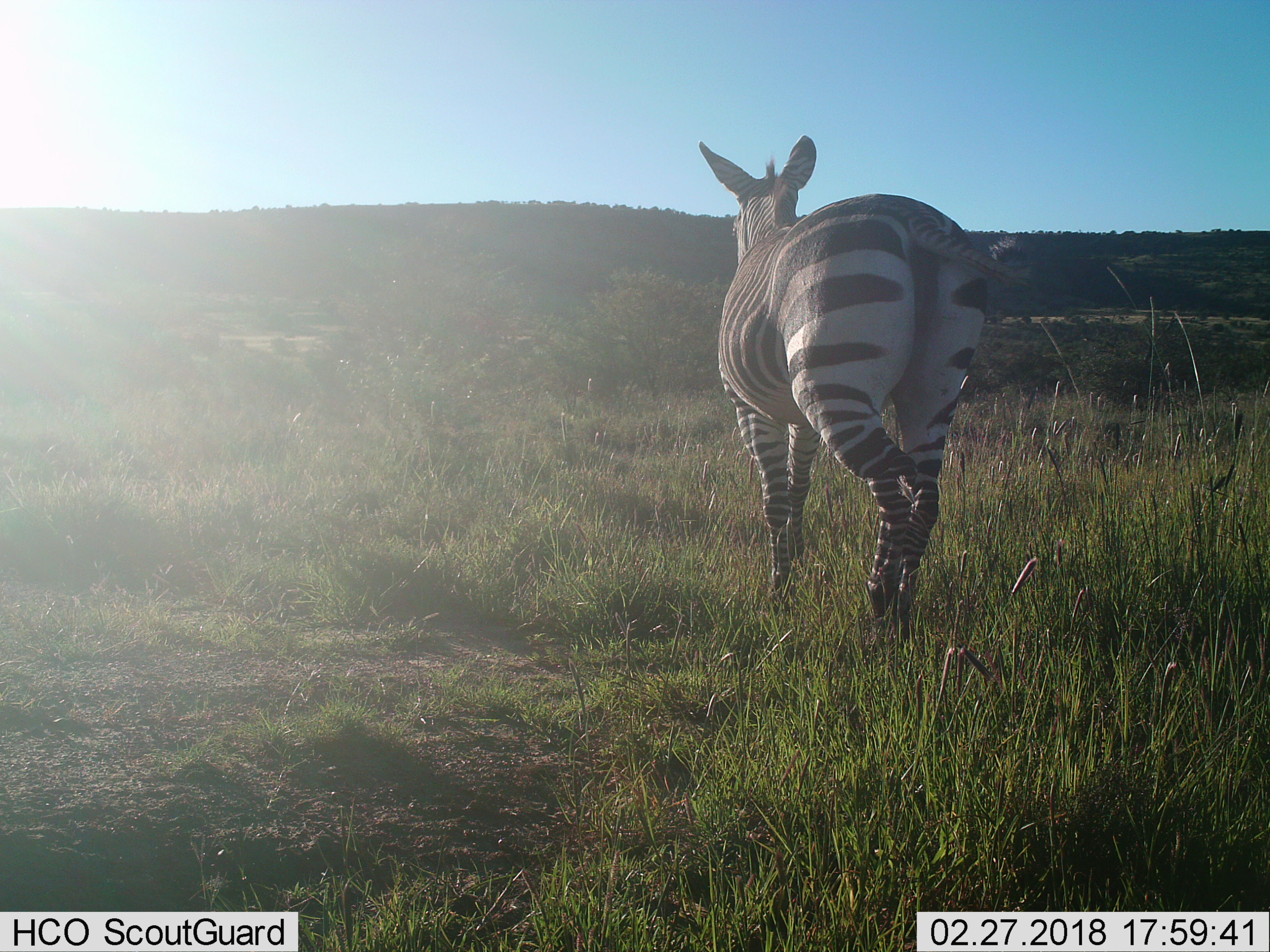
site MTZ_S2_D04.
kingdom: Animalia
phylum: Chordata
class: Mammalia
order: Perissodactyla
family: Equidae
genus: Equus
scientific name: Equus zebra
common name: mountain zebra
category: zebramountain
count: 1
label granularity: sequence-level